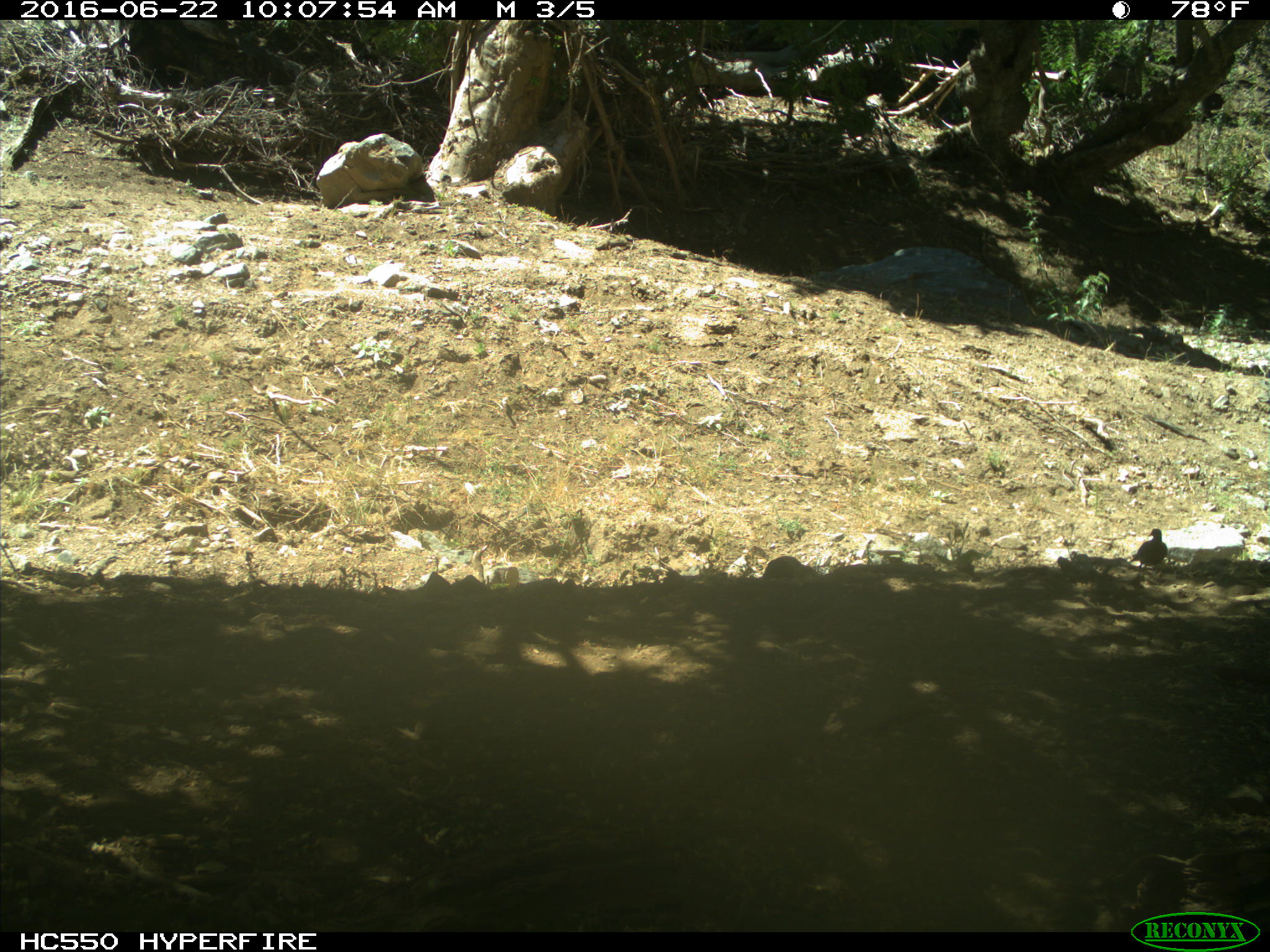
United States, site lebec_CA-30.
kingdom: Animalia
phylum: Chordata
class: Aves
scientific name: Aves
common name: birds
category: unidentified bird